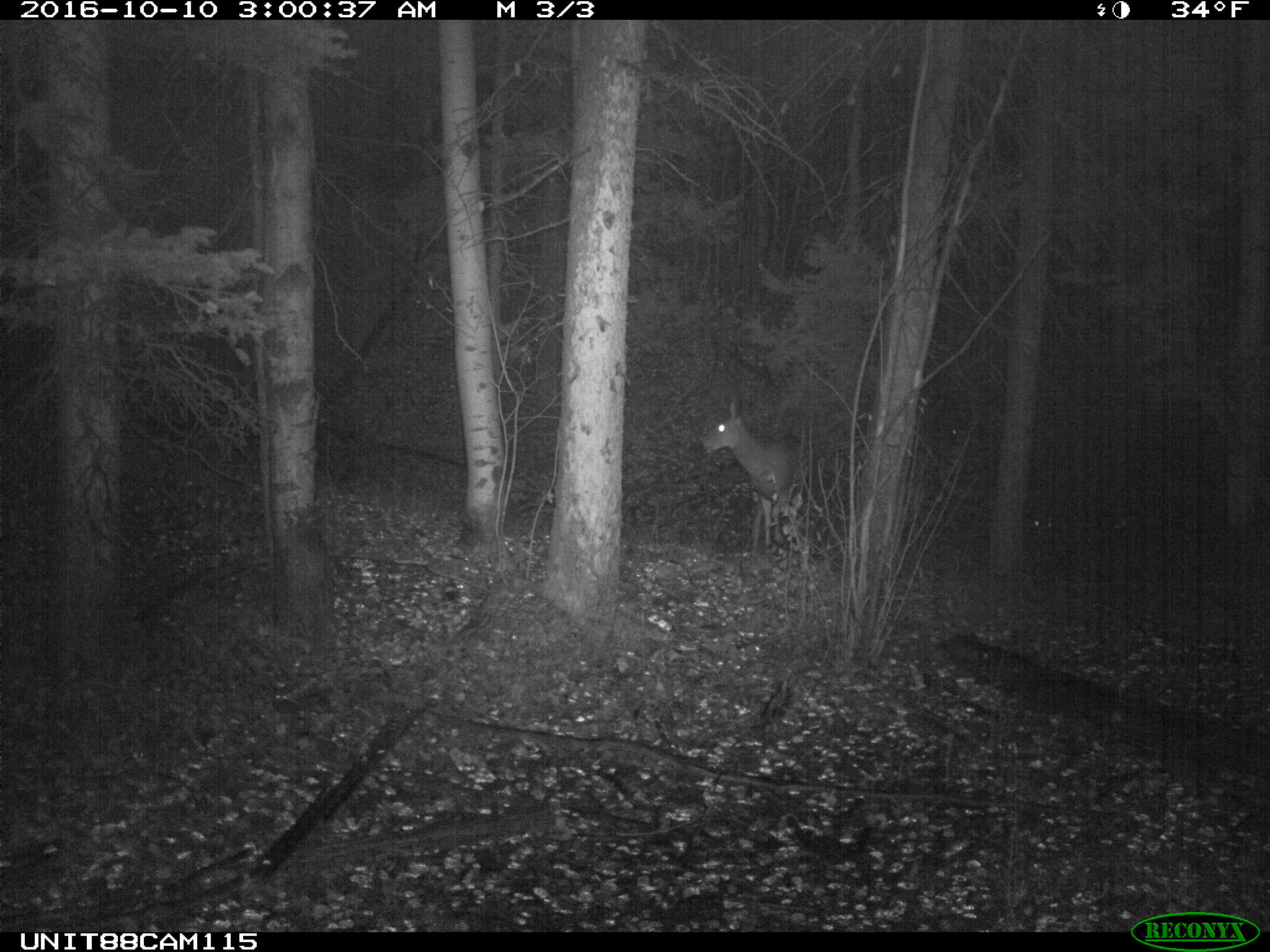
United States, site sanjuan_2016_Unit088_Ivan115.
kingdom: Animalia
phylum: Chordata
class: Mammalia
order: Artiodactyla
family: Cervidae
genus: Odocoileus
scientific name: Odocoileus hemionus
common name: mule deer